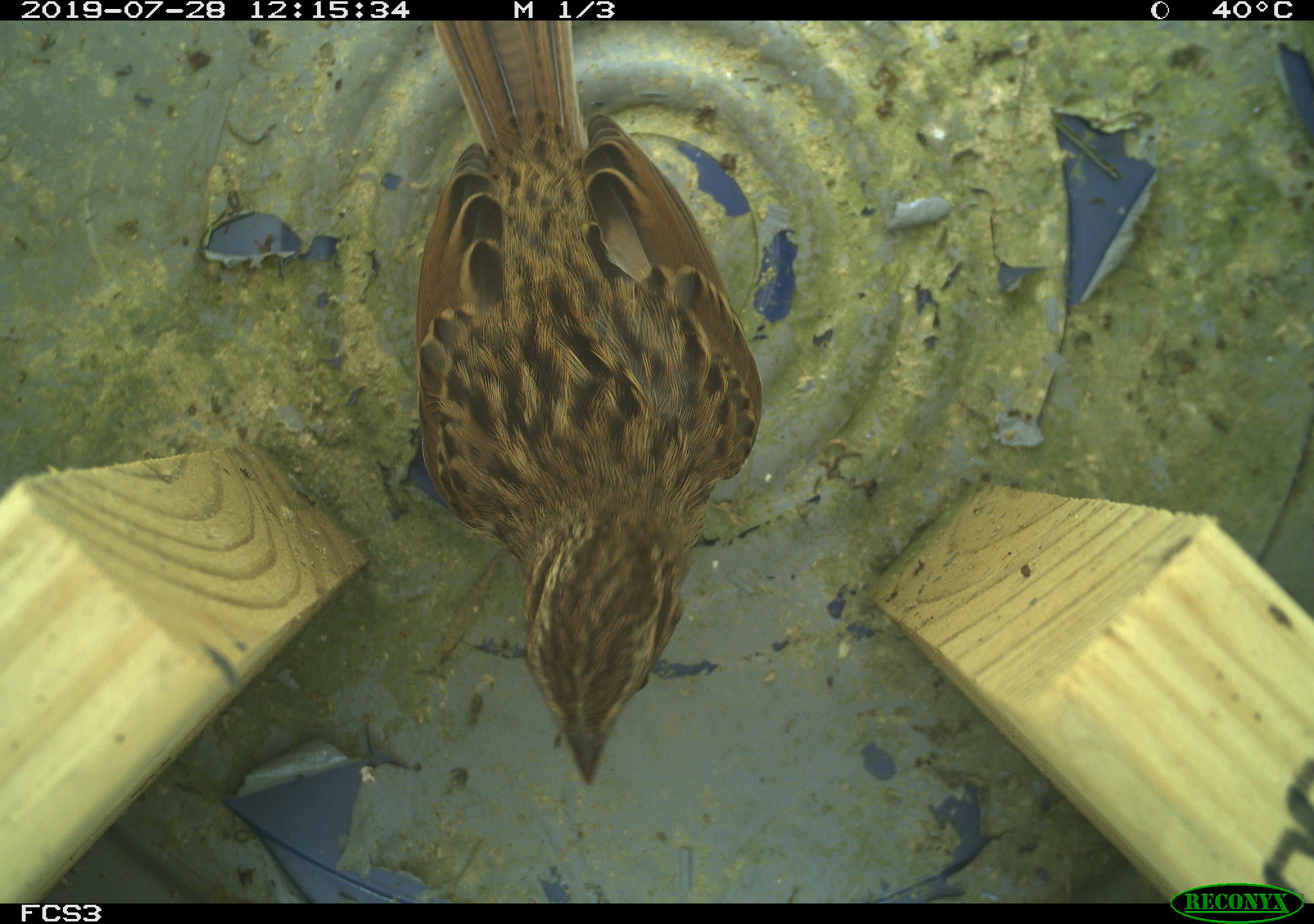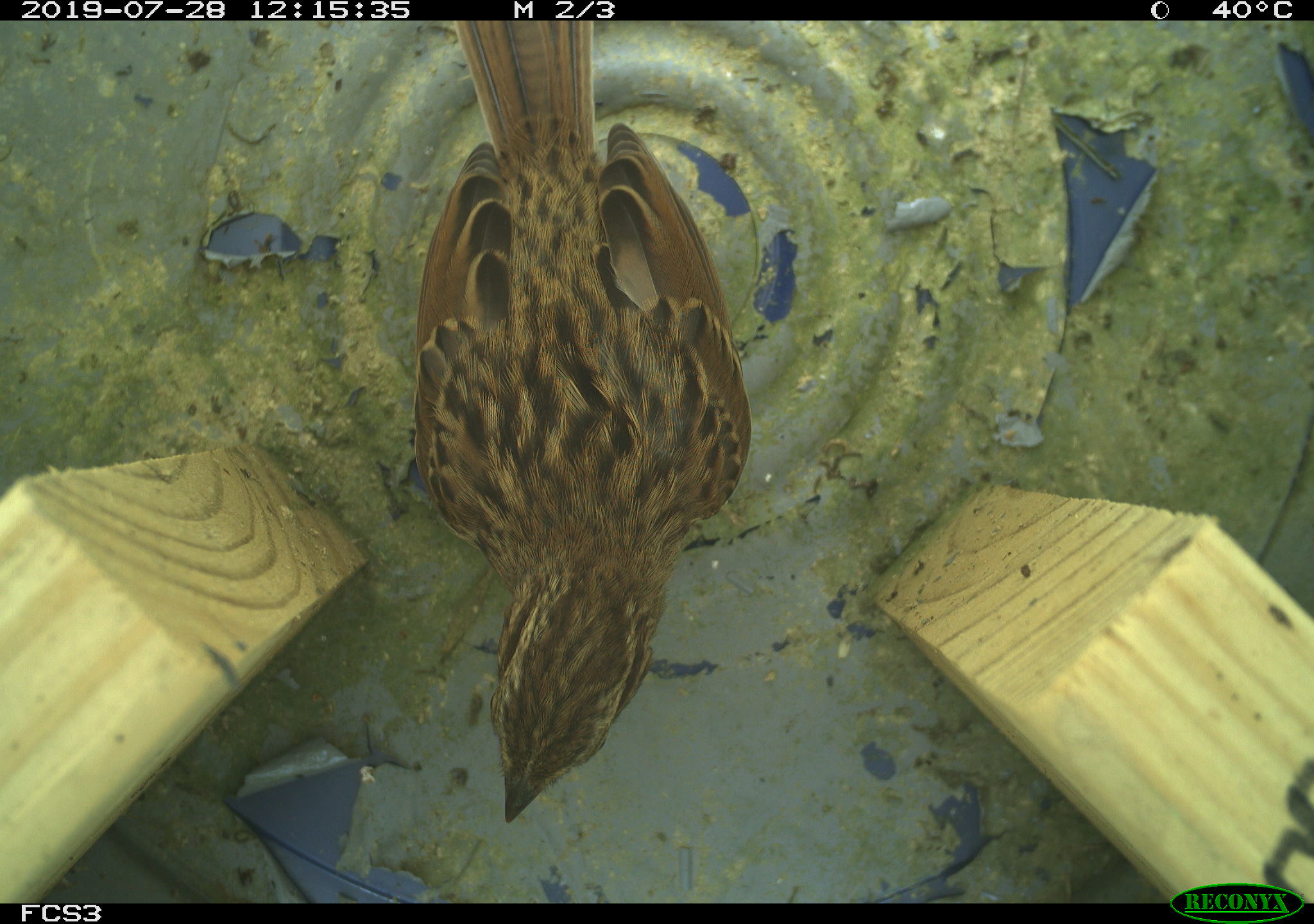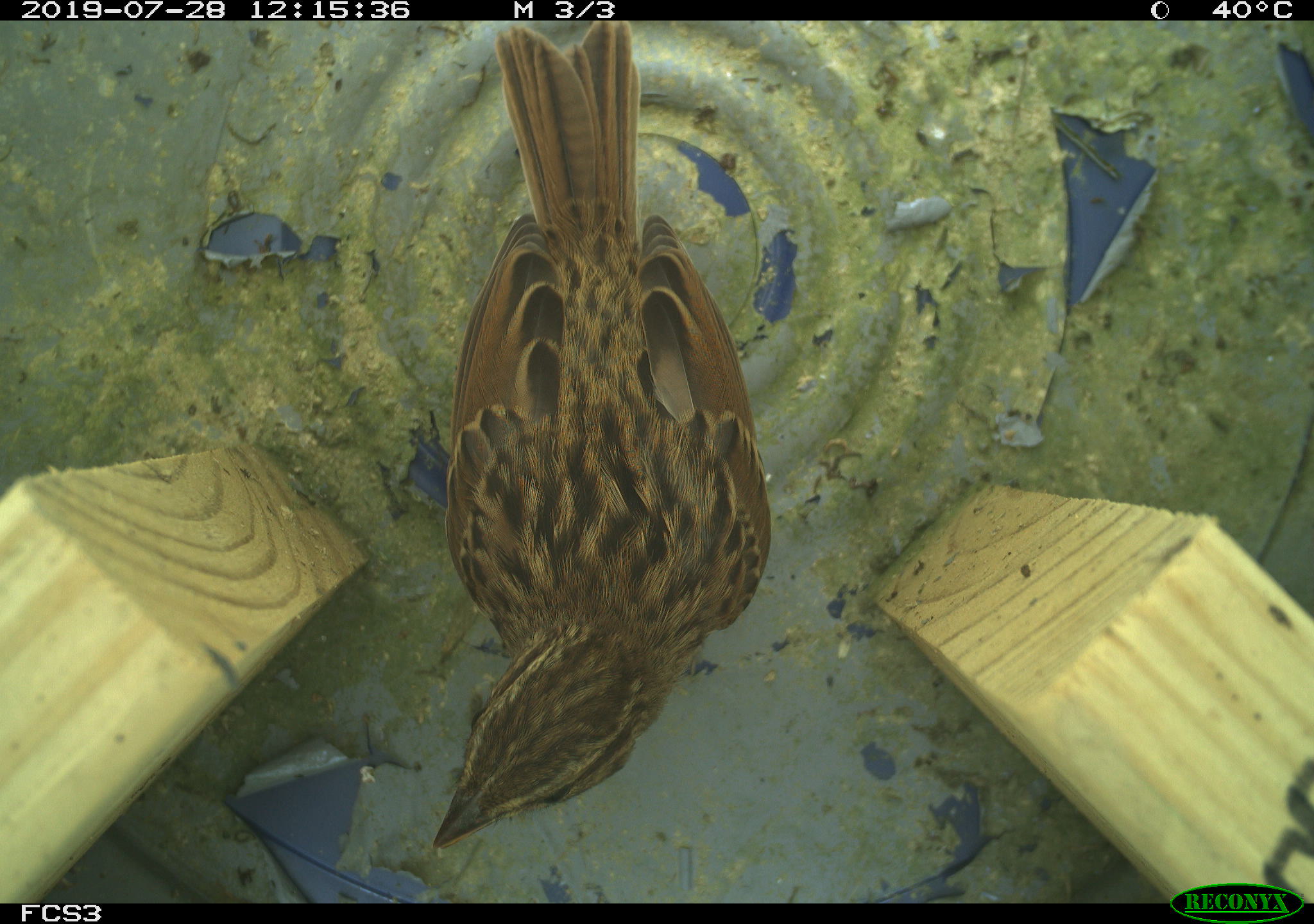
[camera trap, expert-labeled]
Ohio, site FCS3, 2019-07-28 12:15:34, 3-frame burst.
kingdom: Animalia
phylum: Chordata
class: Aves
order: Passeriformes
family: Passerellidae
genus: Melospiza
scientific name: Melospiza melodia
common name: song sparrow